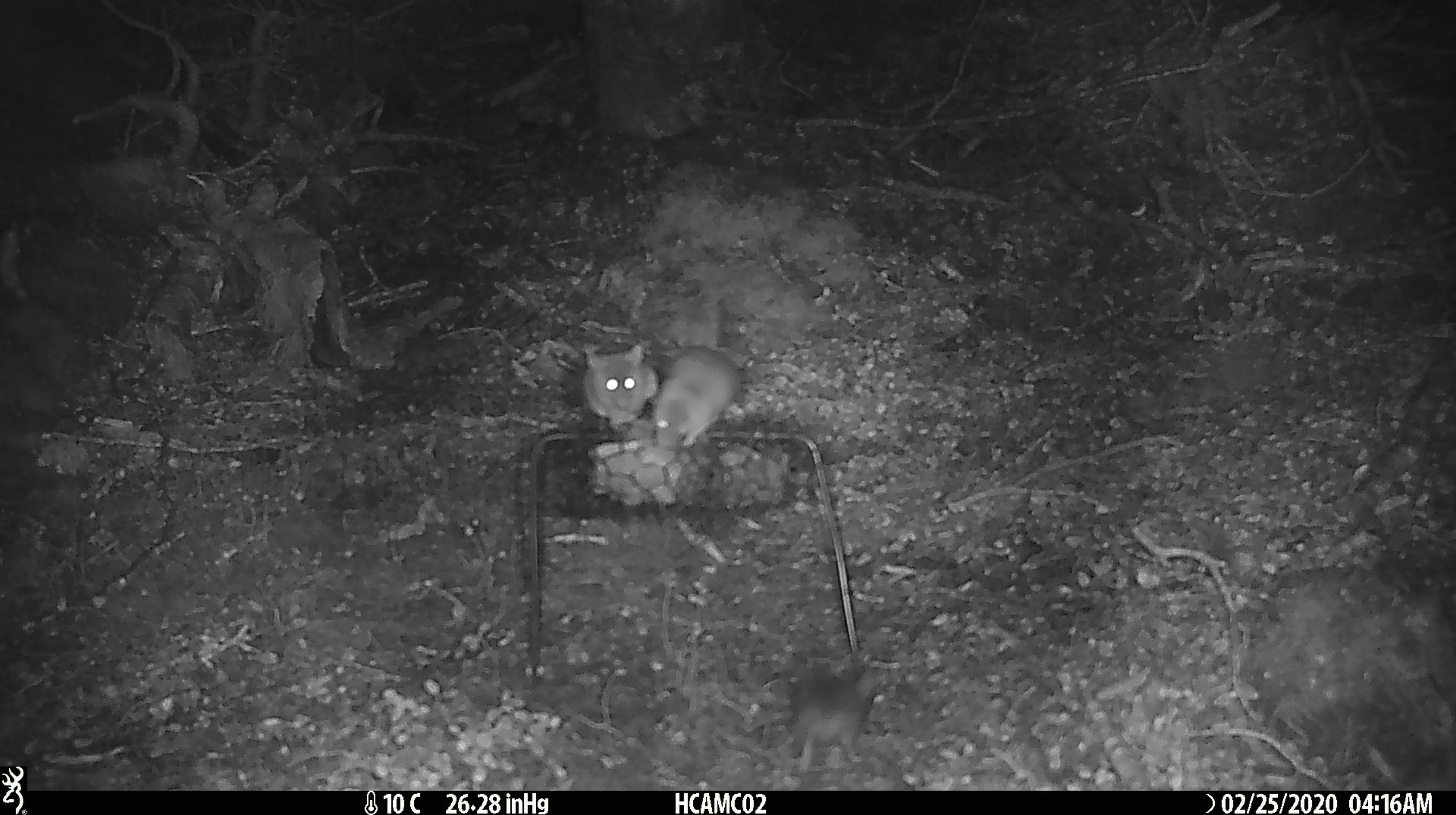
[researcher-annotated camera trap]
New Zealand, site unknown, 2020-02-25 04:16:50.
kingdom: Animalia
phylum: Chordata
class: Mammalia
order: Rodentia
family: Muridae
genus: Mus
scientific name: Mus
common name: mouse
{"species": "mouse (Mus)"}